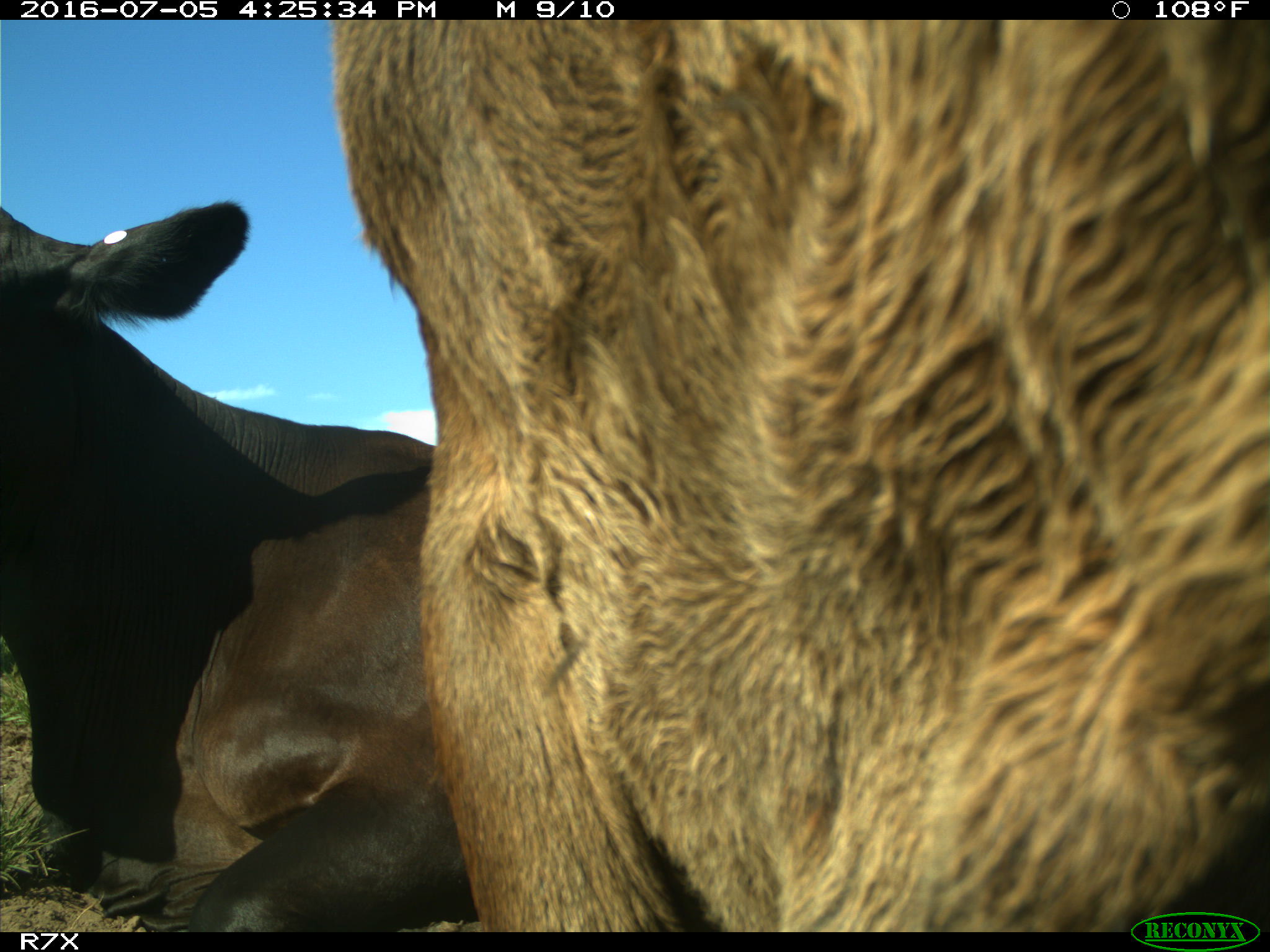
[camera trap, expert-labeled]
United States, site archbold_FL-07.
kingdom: Animalia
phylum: Chordata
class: Mammalia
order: Artiodactyla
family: Bovidae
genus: Bos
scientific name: Bos taurus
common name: domestic cow